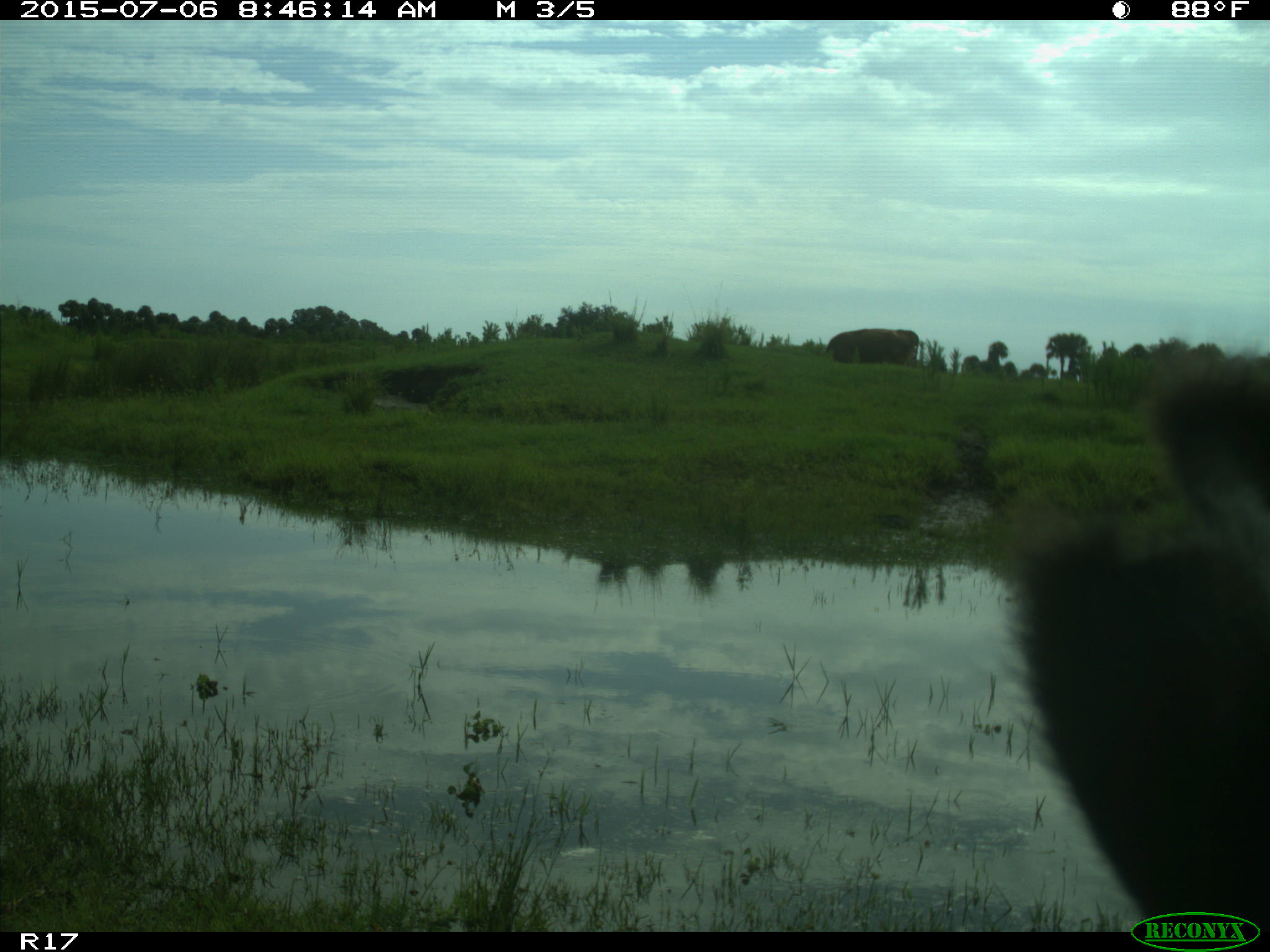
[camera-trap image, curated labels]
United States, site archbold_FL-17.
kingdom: Animalia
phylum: Chordata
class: Mammalia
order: Artiodactyla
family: Bovidae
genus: Bos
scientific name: Bos taurus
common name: domestic cow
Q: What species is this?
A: Bos taurus (domestic cow).